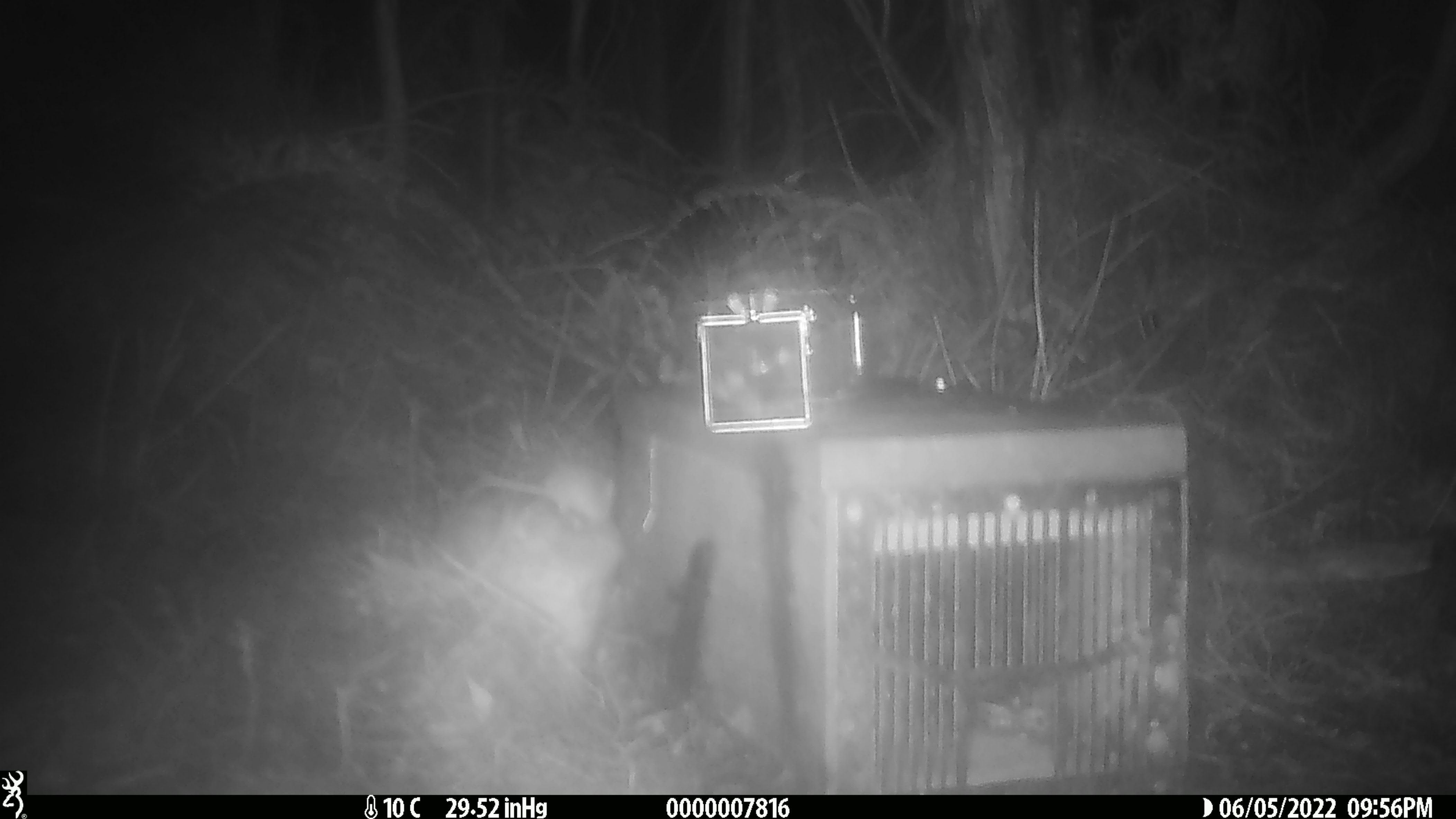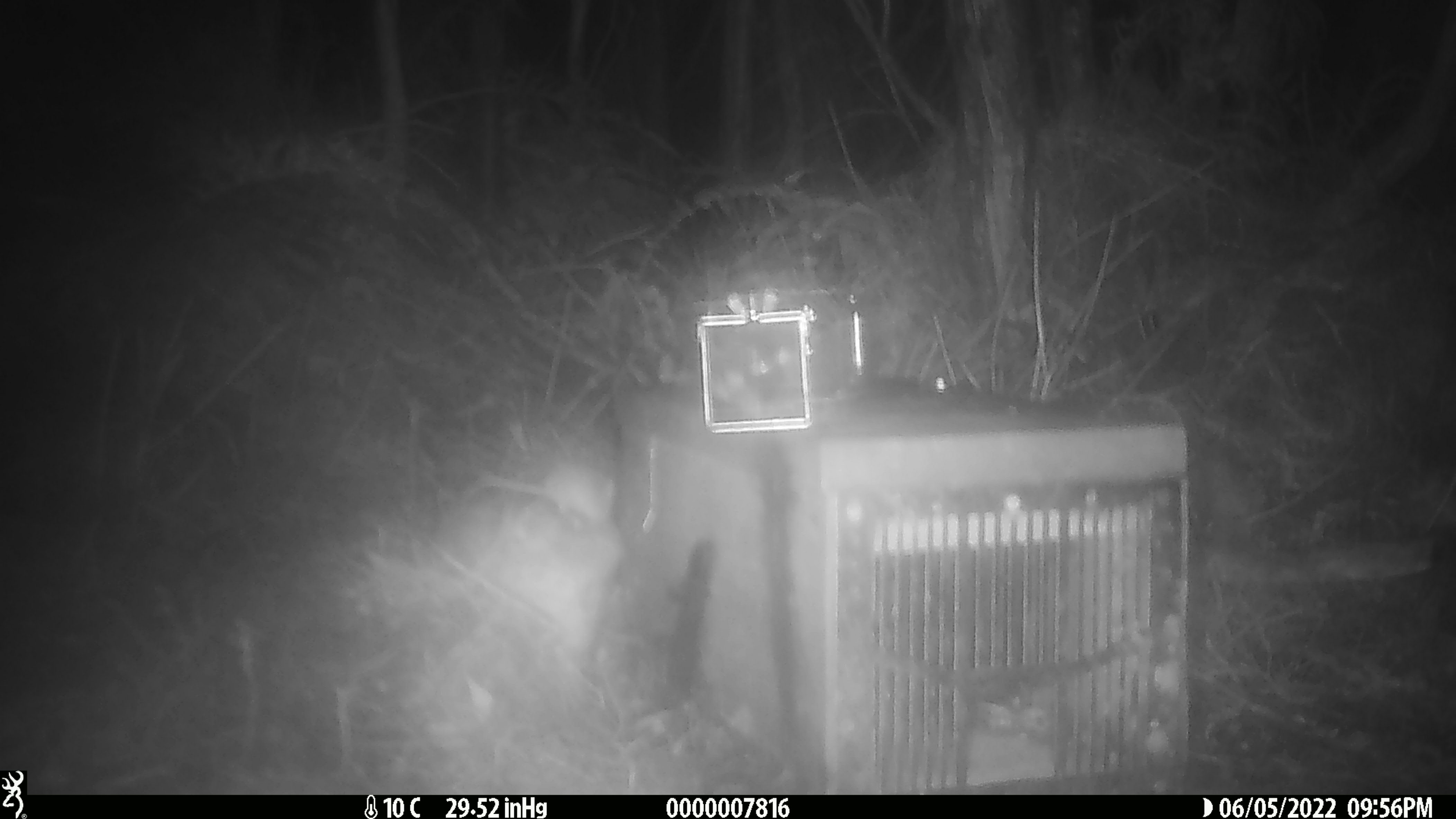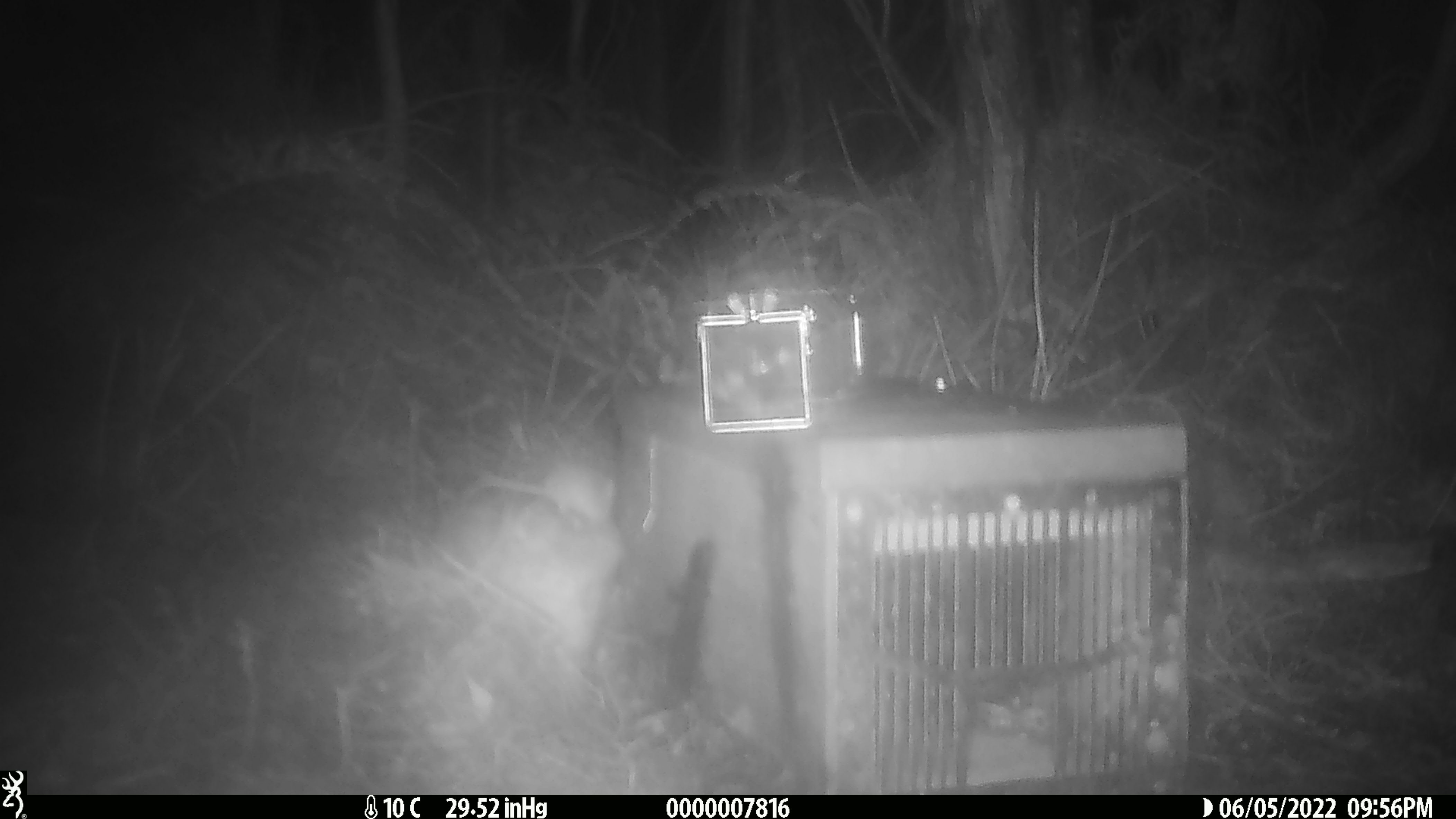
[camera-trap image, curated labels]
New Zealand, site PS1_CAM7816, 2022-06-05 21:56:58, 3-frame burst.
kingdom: Animalia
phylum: Chordata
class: Mammalia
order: Rodentia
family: Muridae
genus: Mus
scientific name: Mus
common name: mouse